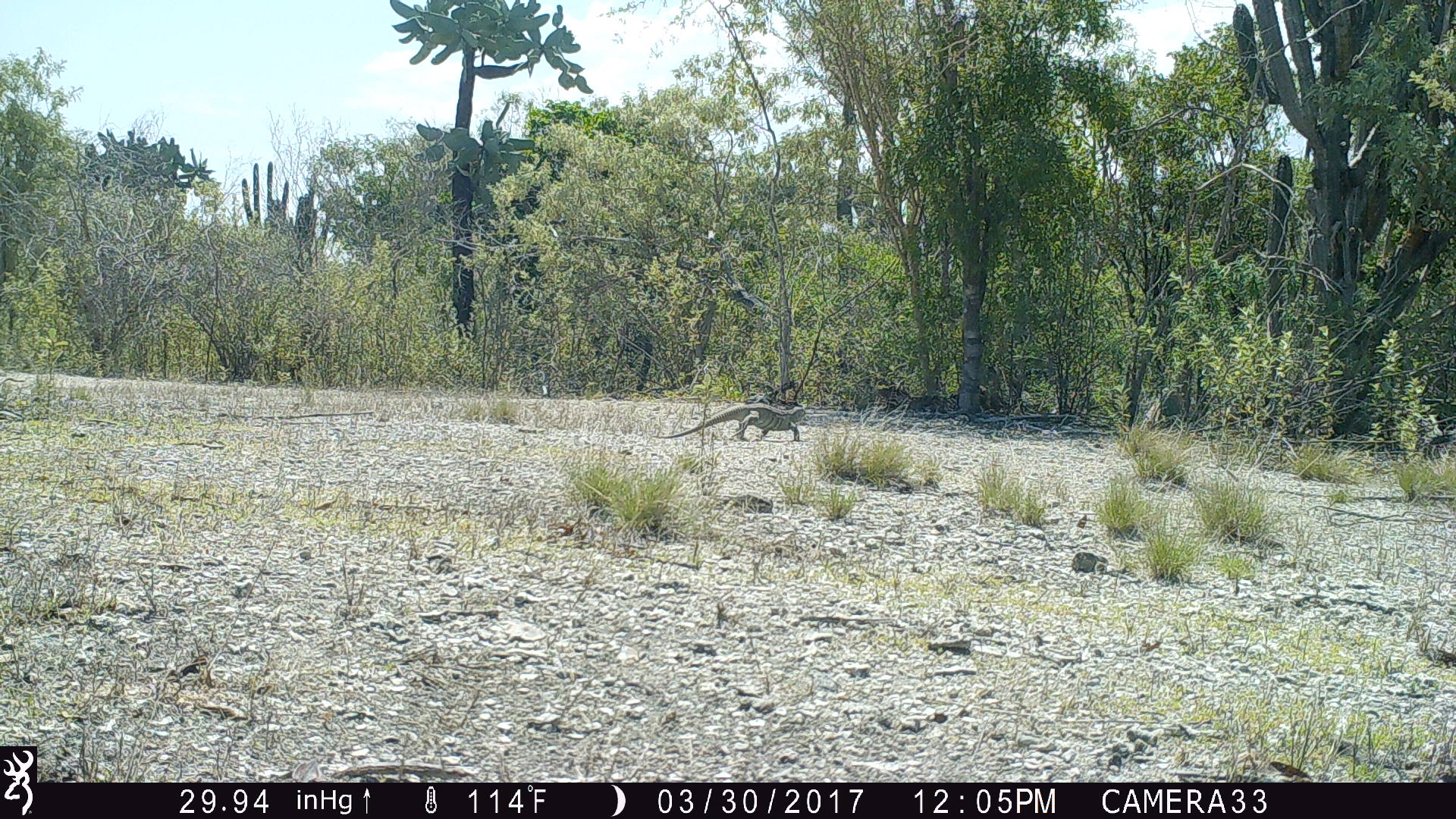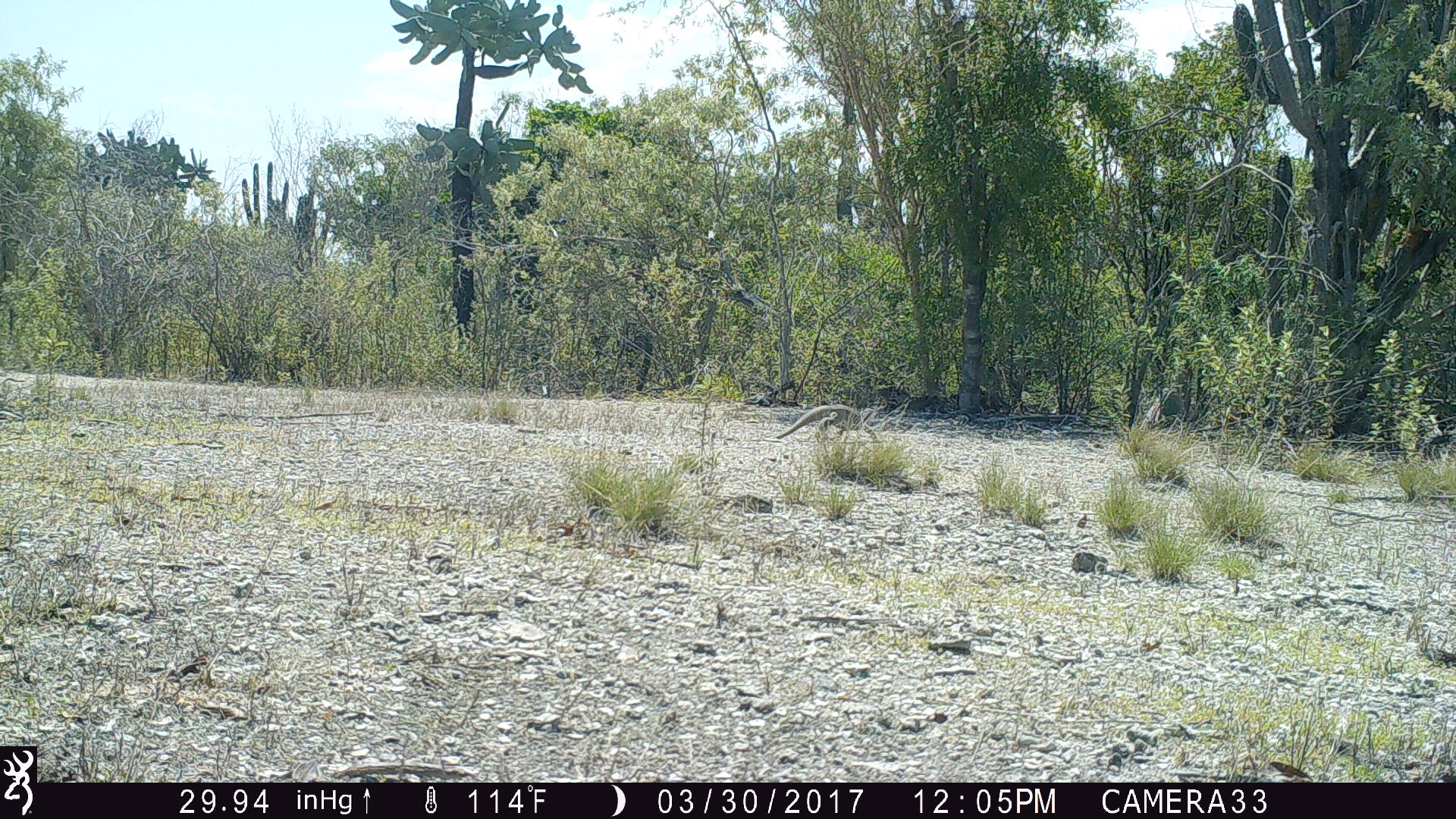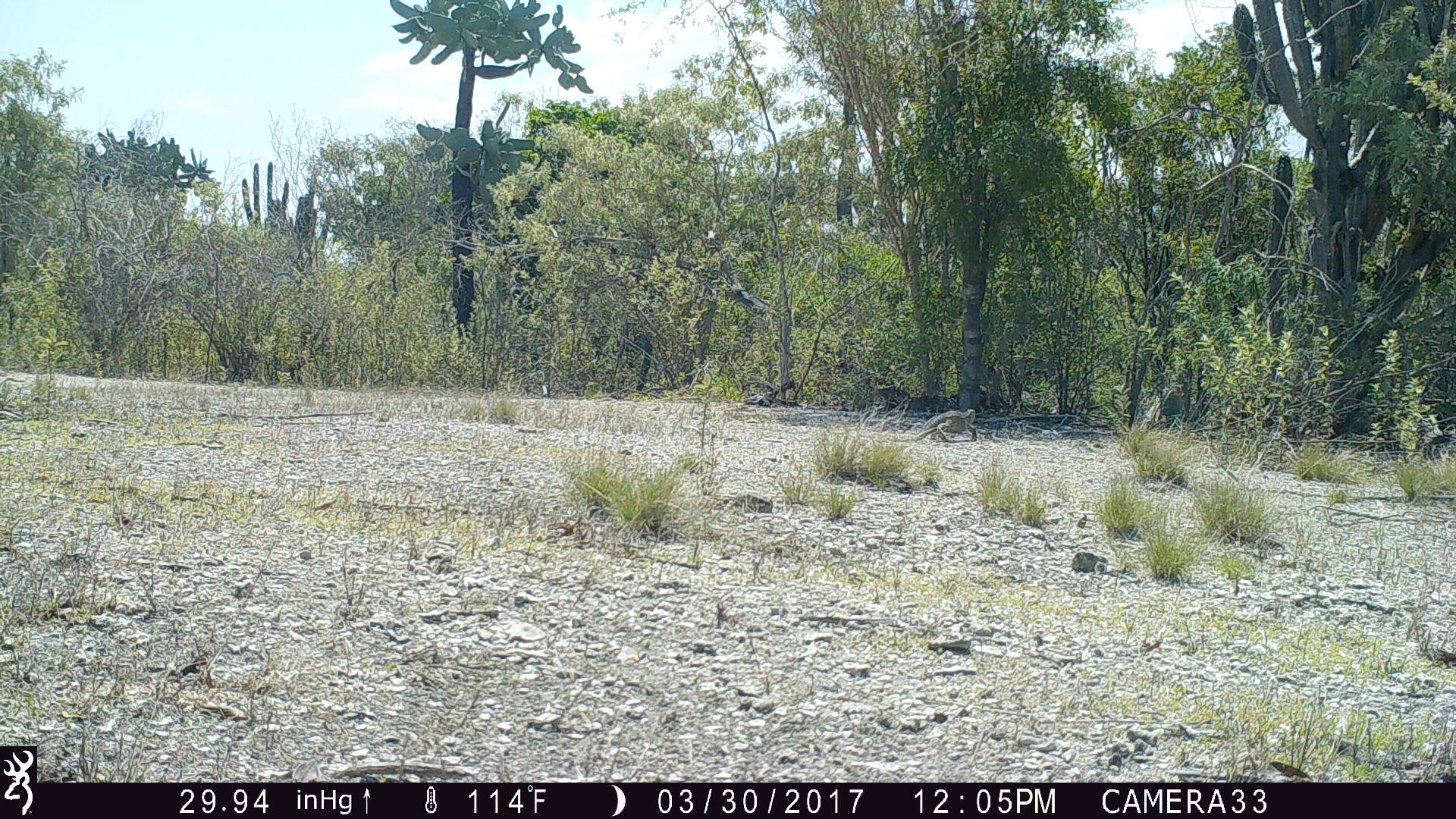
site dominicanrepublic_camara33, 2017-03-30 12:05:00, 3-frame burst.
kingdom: Animalia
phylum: Chordata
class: Reptilia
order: Squamata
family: Iguanidae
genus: Iguana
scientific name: Iguana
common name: typical iguanas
Iguana (typical iguanas).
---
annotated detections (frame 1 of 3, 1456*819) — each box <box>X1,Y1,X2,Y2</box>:
iguana: <box>654,402,802,443</box>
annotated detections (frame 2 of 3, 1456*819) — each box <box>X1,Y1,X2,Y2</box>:
iguana: <box>778,400,874,446</box>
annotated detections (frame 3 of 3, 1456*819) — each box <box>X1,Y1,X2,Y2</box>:
iguana: <box>902,409,975,444</box>